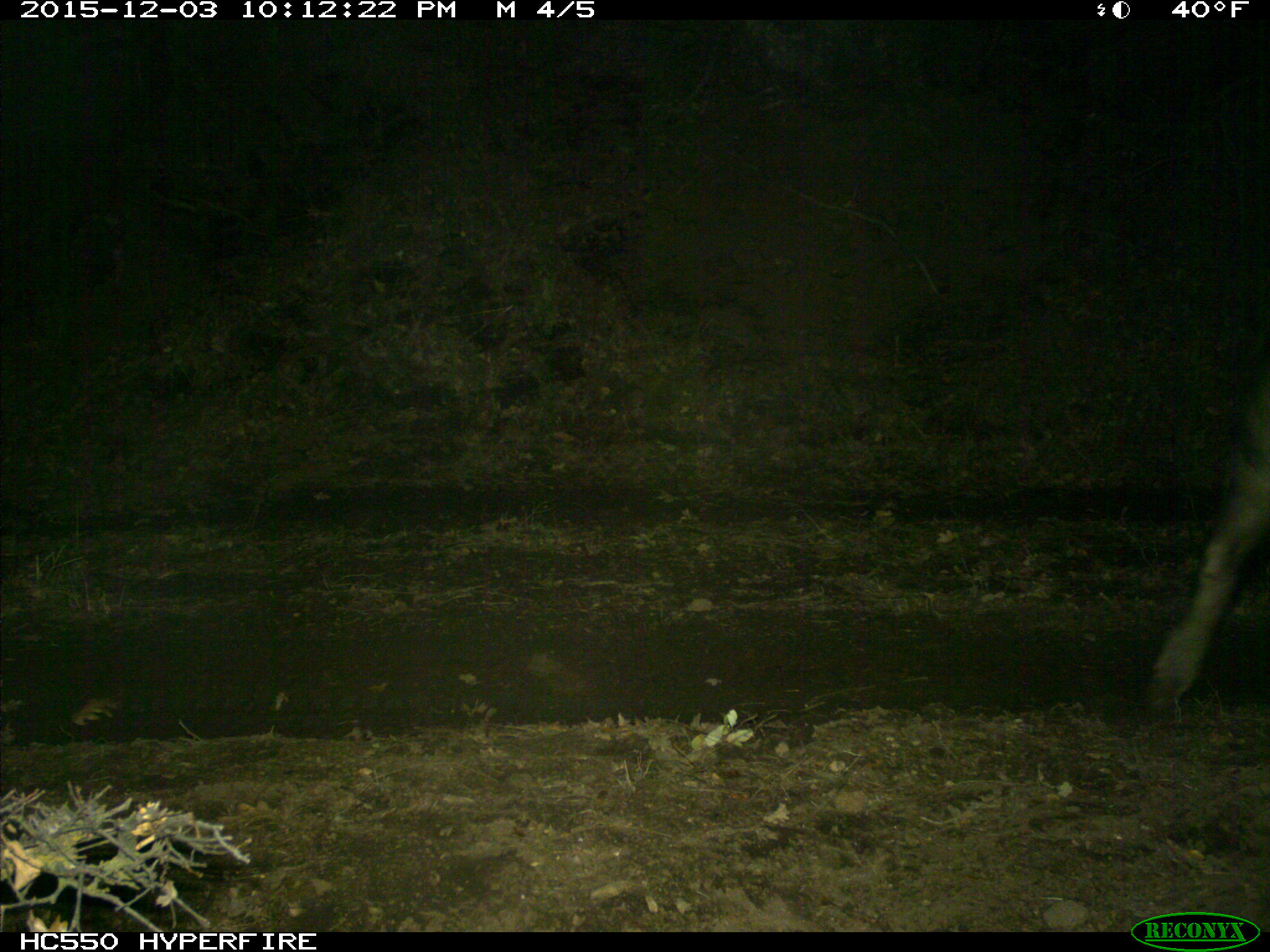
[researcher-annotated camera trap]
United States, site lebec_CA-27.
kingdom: Animalia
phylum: Chordata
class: Mammalia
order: Artiodactyla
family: Suidae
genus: Sus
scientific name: Sus scrofa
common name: wild boar